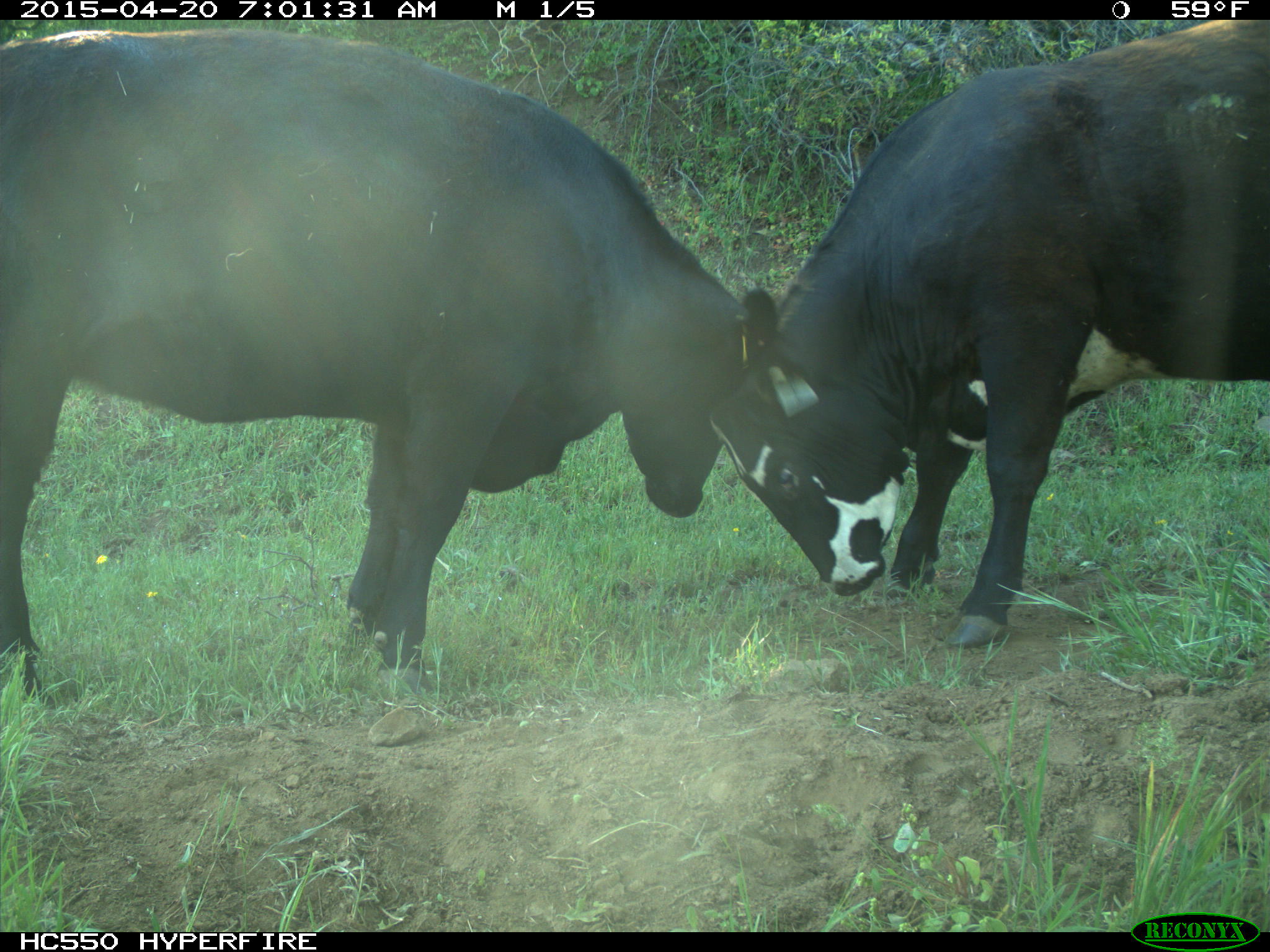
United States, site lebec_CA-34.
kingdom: Animalia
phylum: Chordata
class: Mammalia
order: Artiodactyla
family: Bovidae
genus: Bos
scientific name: Bos taurus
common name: domestic cow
Bos taurus (domestic cow).